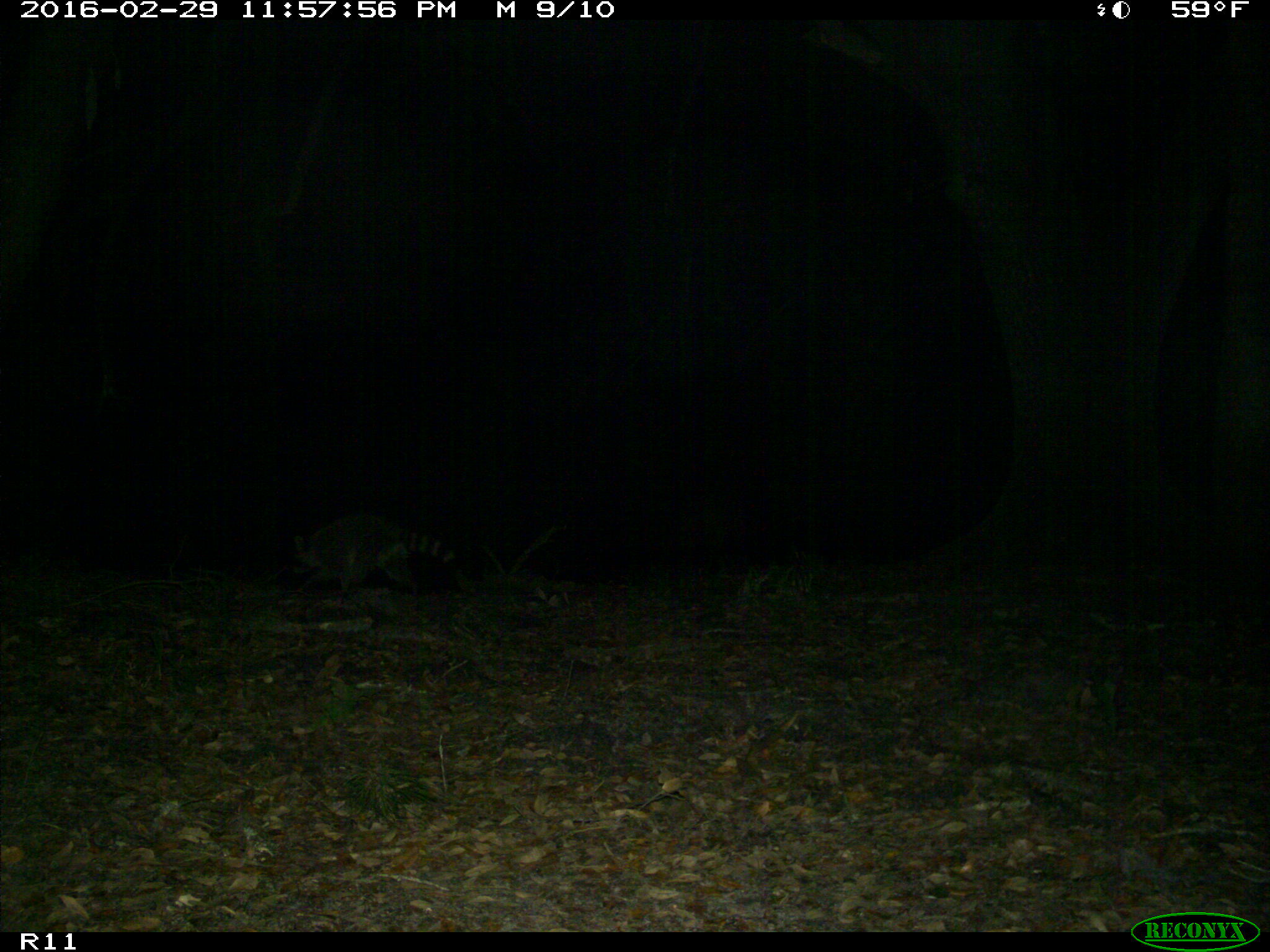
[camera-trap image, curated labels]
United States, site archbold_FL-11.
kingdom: Animalia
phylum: Chordata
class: Mammalia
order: Carnivora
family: Procyonidae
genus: Procyon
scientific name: Procyon lotor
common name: common raccoon